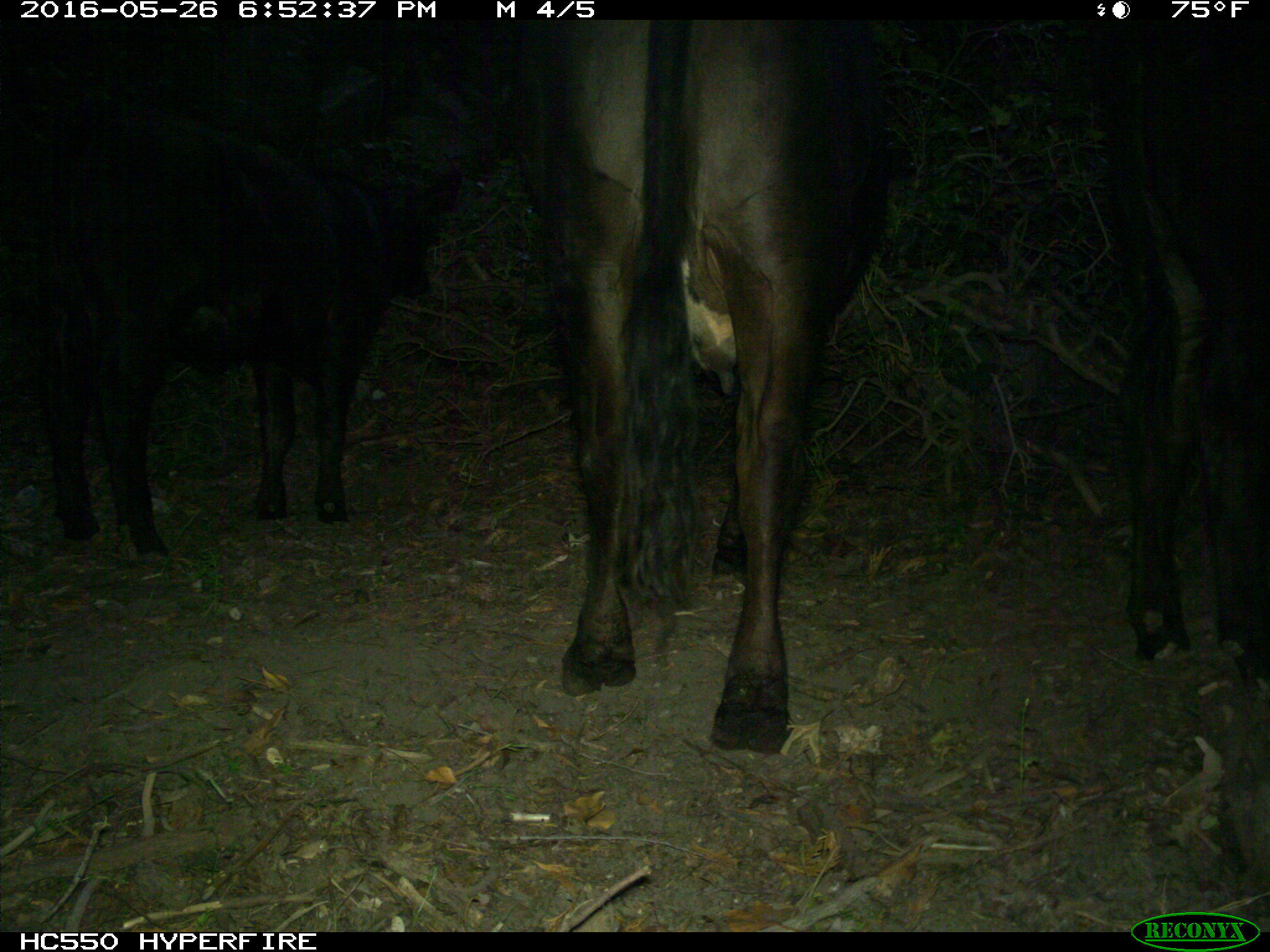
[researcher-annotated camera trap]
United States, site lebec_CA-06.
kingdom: Animalia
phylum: Chordata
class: Mammalia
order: Artiodactyla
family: Bovidae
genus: Bos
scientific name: Bos taurus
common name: domestic cow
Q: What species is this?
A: Bos taurus (domestic cow).